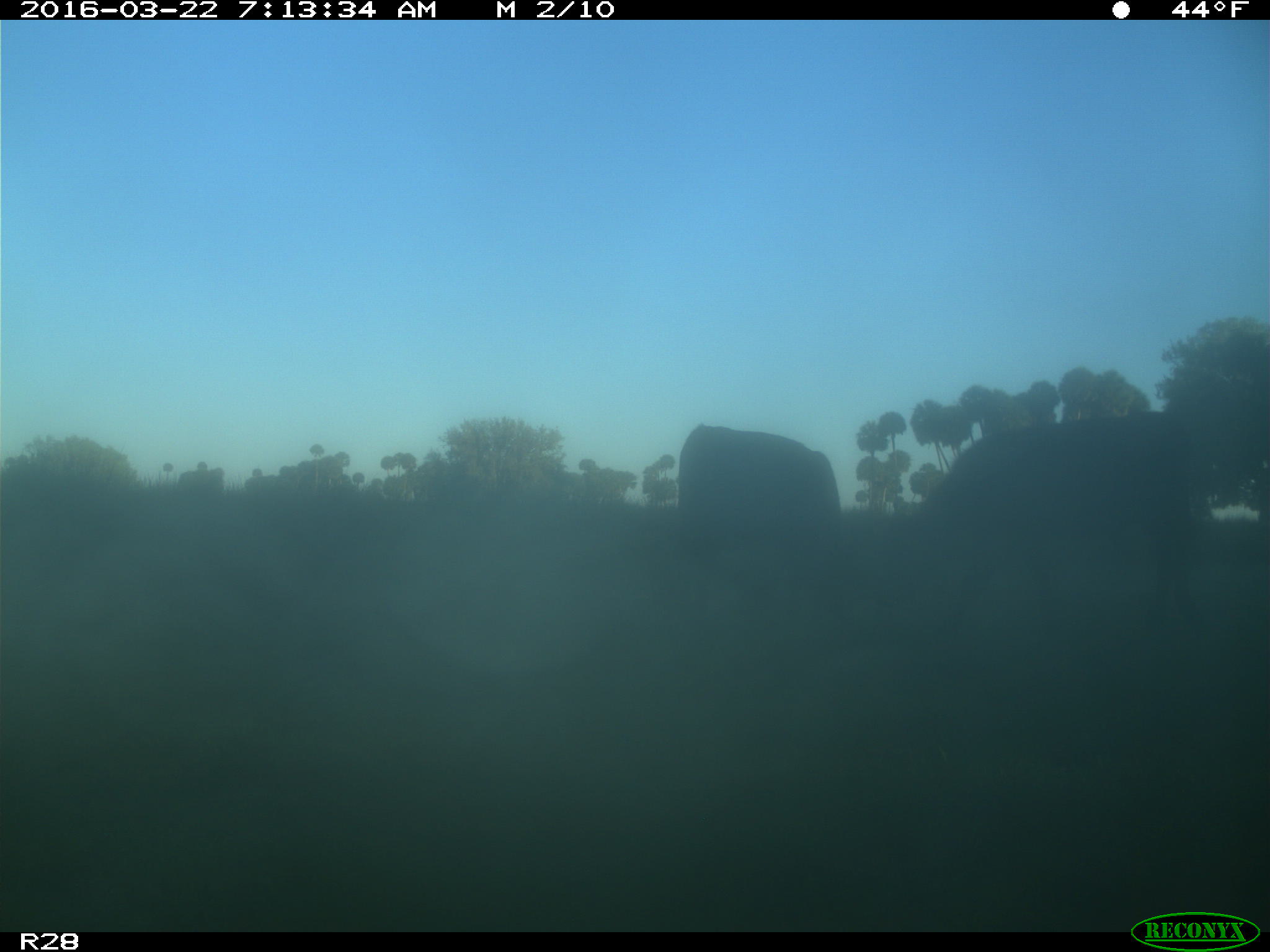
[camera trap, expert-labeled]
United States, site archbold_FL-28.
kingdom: Animalia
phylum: Chordata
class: Mammalia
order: Artiodactyla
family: Bovidae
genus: Bos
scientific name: Bos taurus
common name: domestic cow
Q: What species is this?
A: Bos taurus (domestic cow).